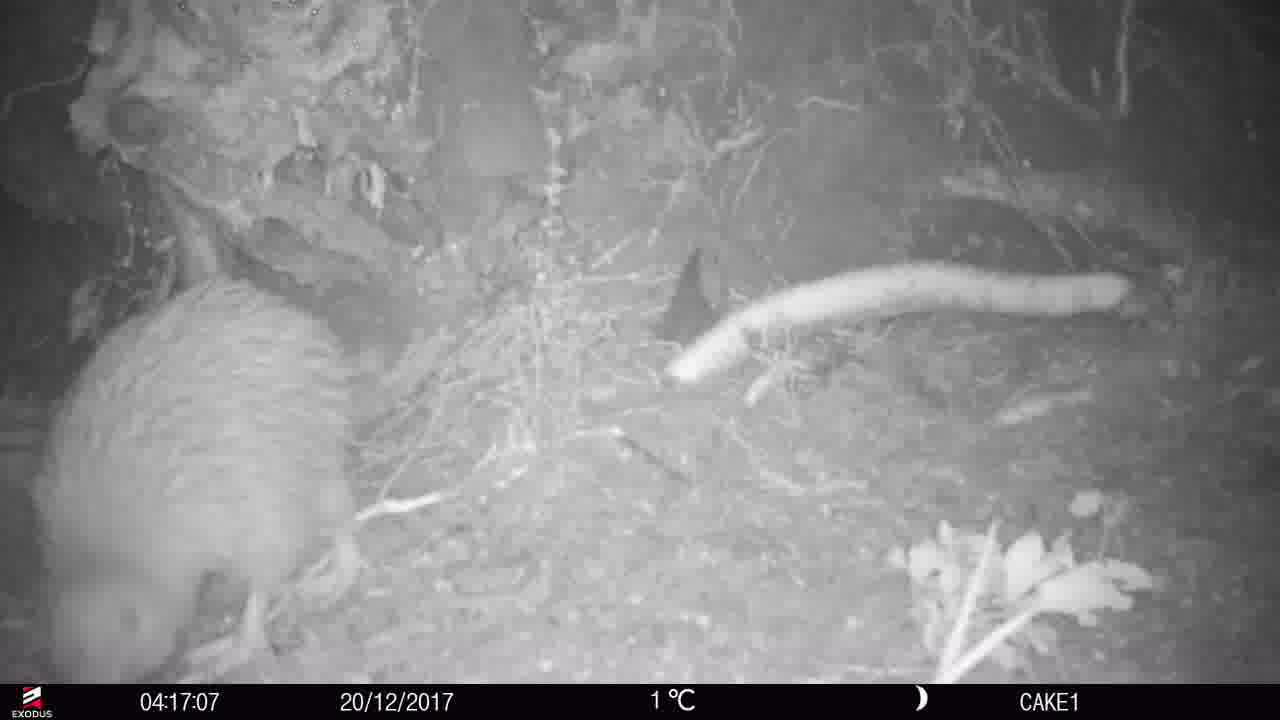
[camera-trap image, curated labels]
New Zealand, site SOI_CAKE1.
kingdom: Animalia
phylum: Chordata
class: Aves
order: Apterygiformes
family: Apterygidae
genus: Apteryx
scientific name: Apteryx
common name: kiwi